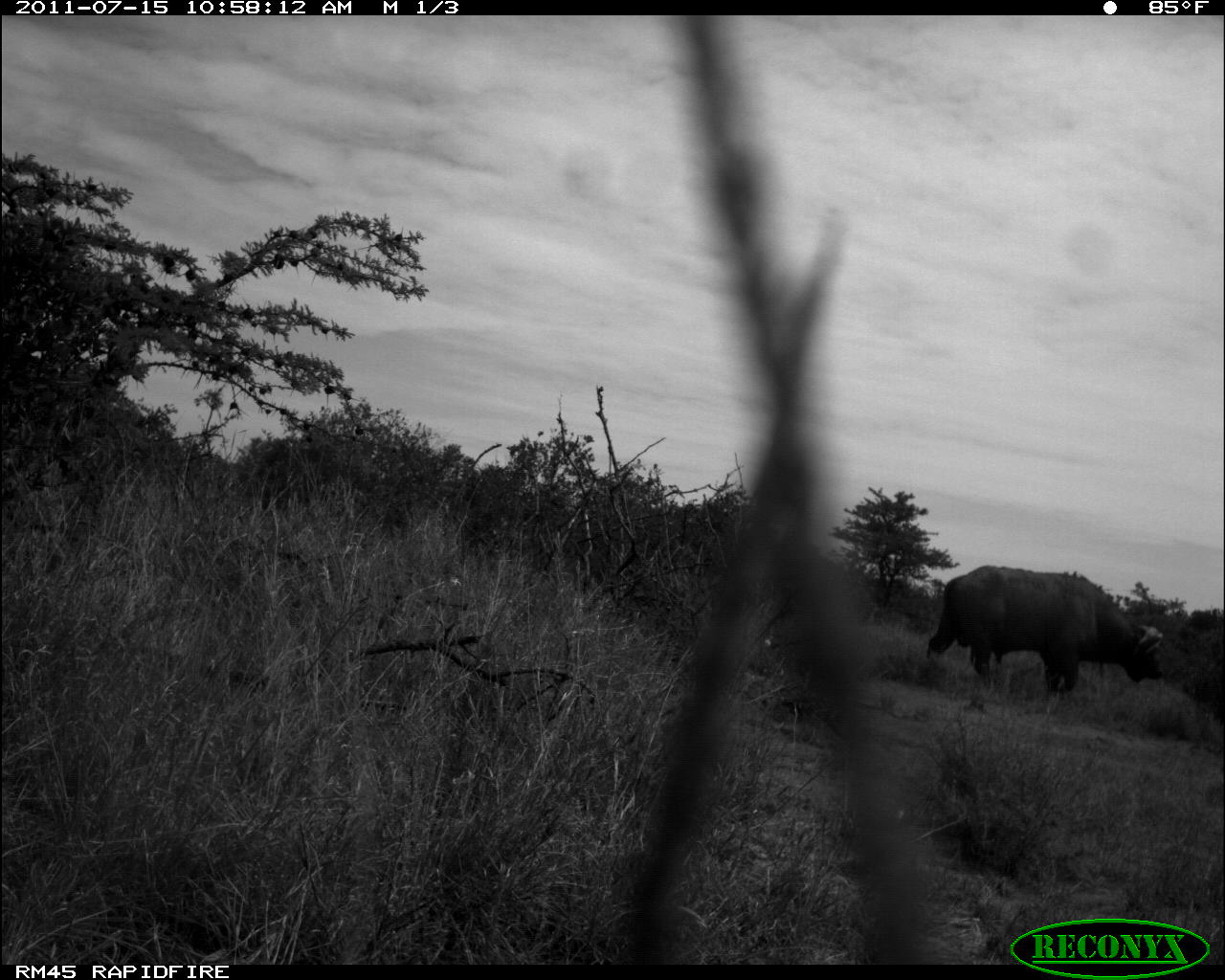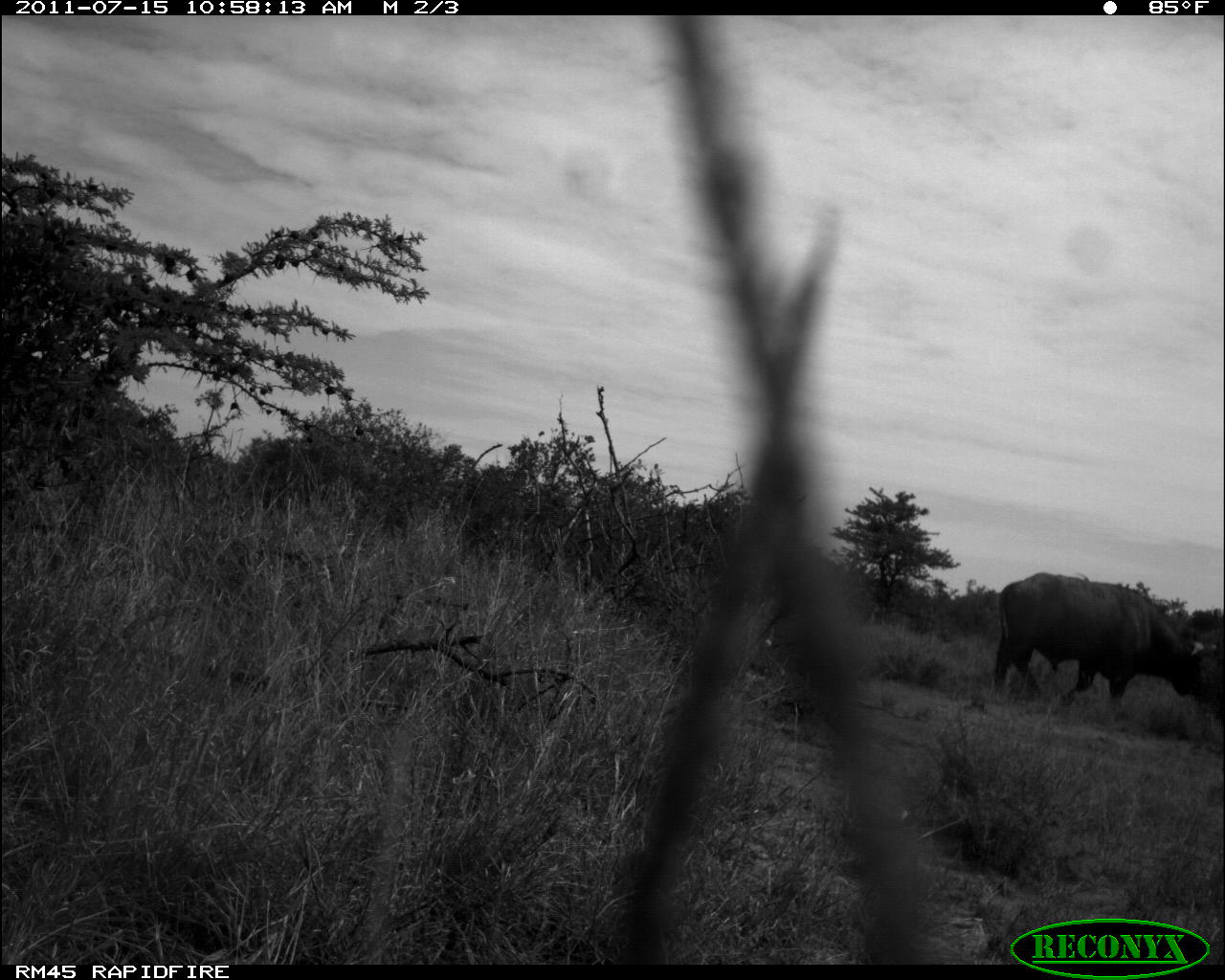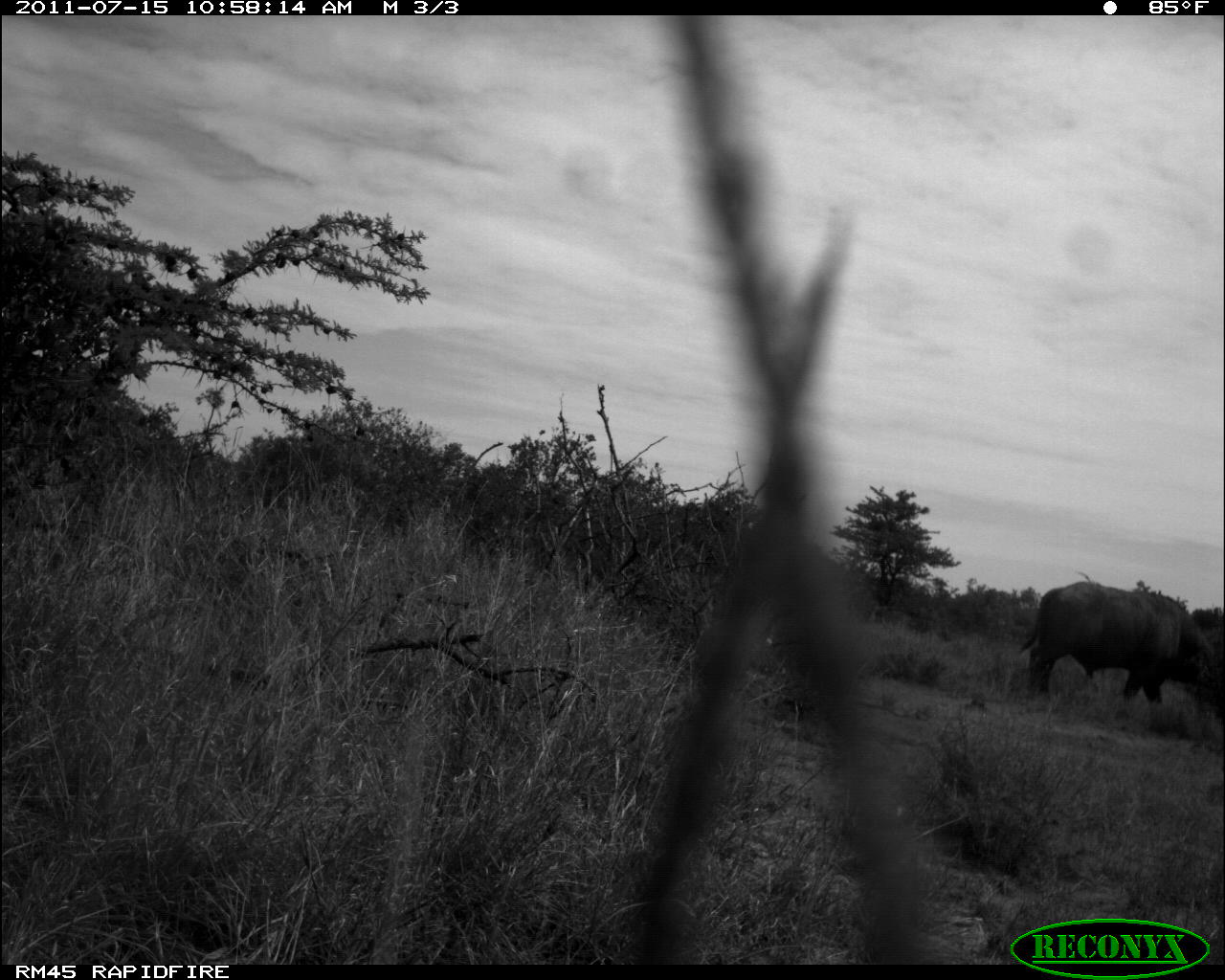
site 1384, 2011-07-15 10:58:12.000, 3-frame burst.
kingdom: Animalia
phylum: Chordata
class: Mammalia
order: Artiodactyla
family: Bovidae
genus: Syncerus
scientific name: Syncerus caffer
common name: african buffalo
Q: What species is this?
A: Syncerus caffer (african buffalo).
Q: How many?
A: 1.